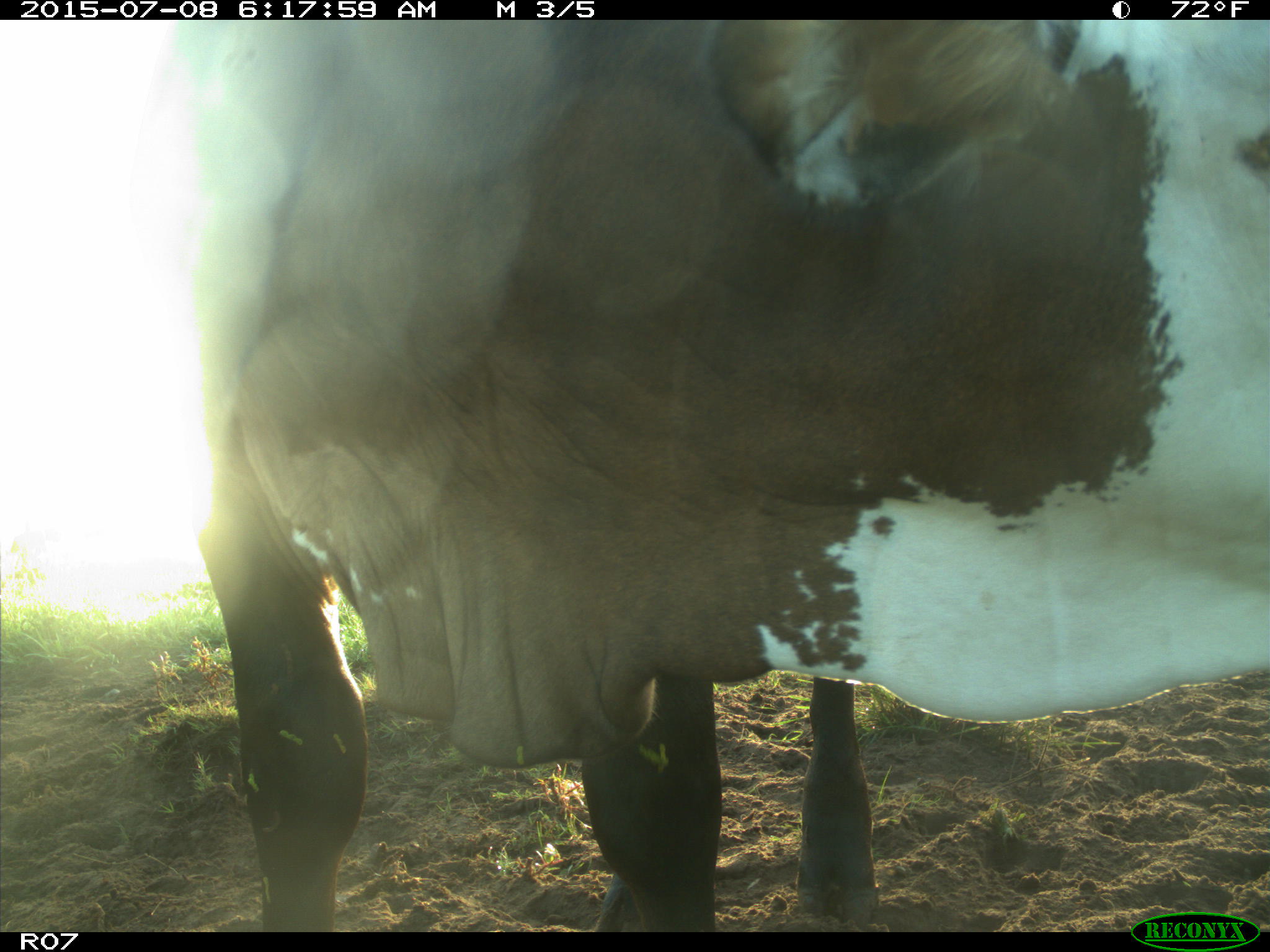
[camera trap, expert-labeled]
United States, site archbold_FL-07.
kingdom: Animalia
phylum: Chordata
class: Mammalia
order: Artiodactyla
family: Bovidae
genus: Bos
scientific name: Bos taurus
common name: domestic cow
Bos taurus (domestic cow).